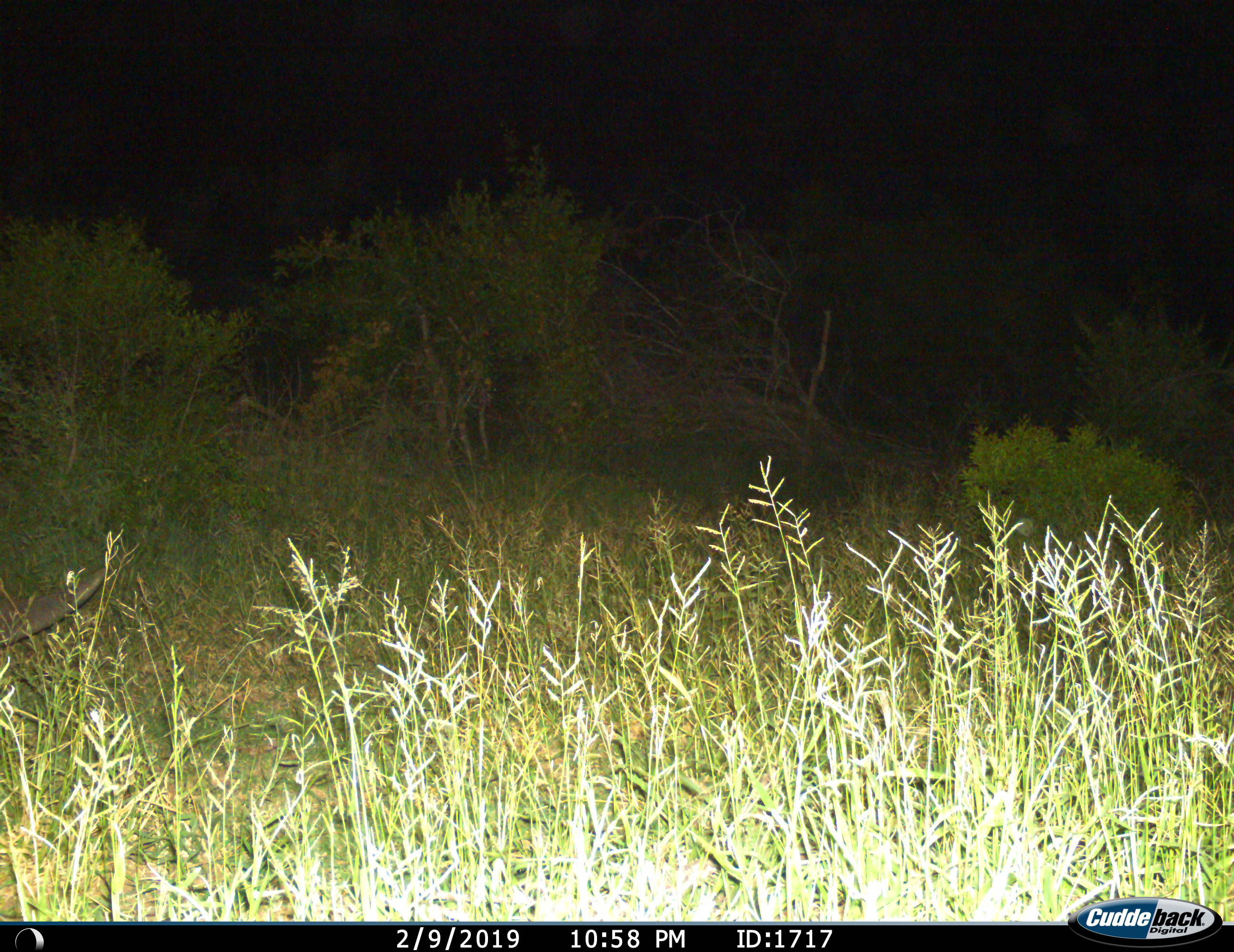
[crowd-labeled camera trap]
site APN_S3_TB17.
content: unidentified animal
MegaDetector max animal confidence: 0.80